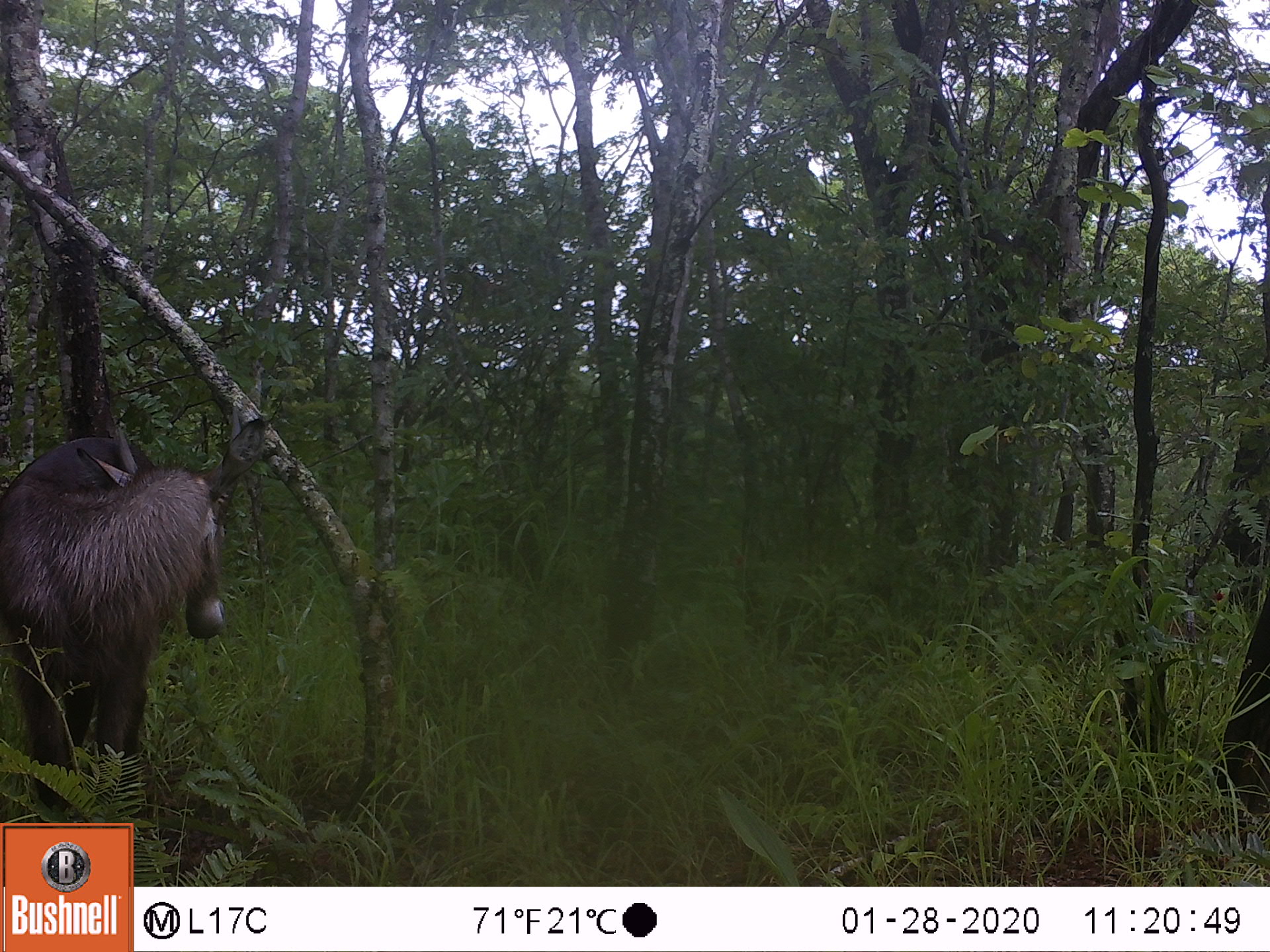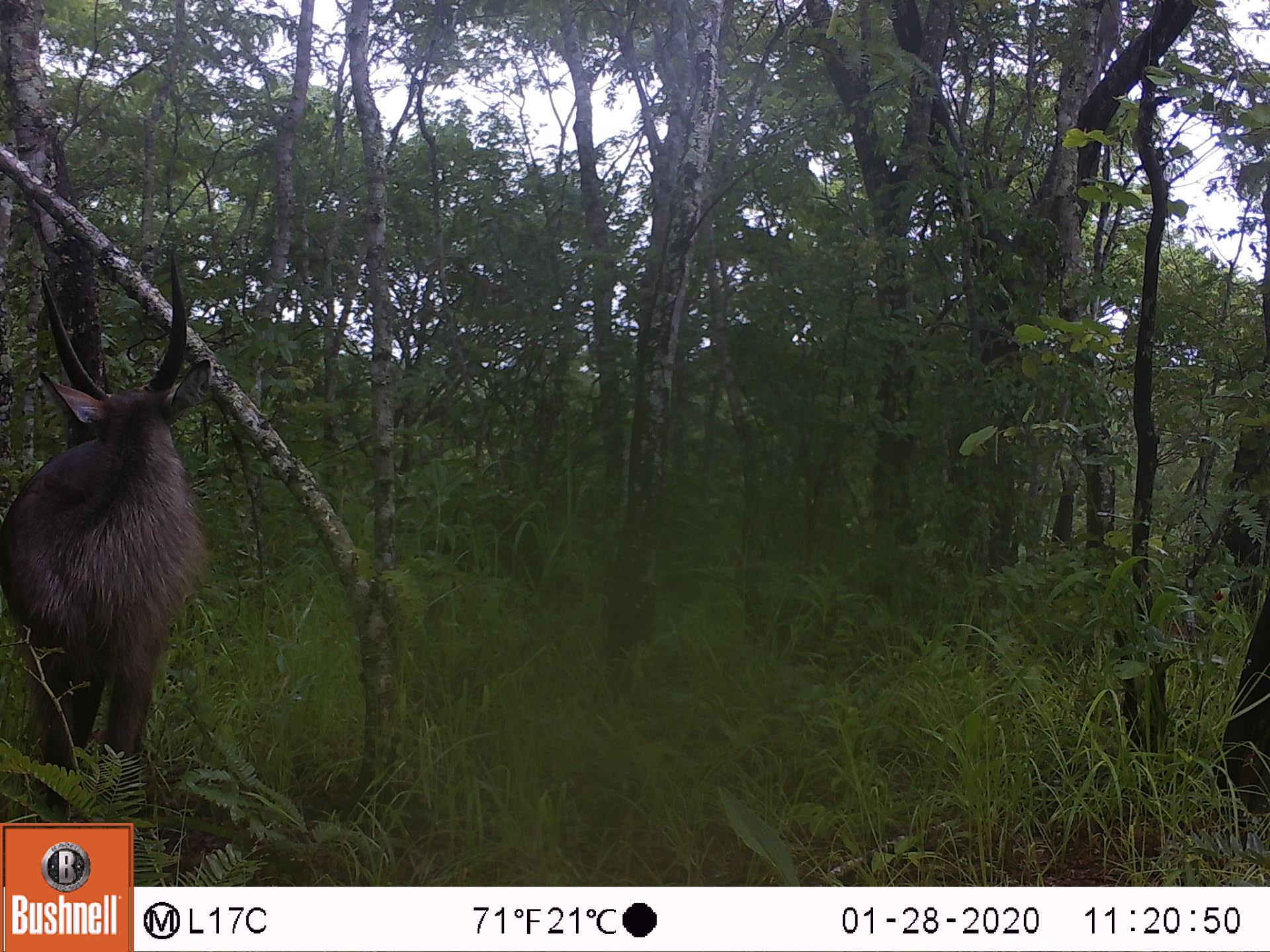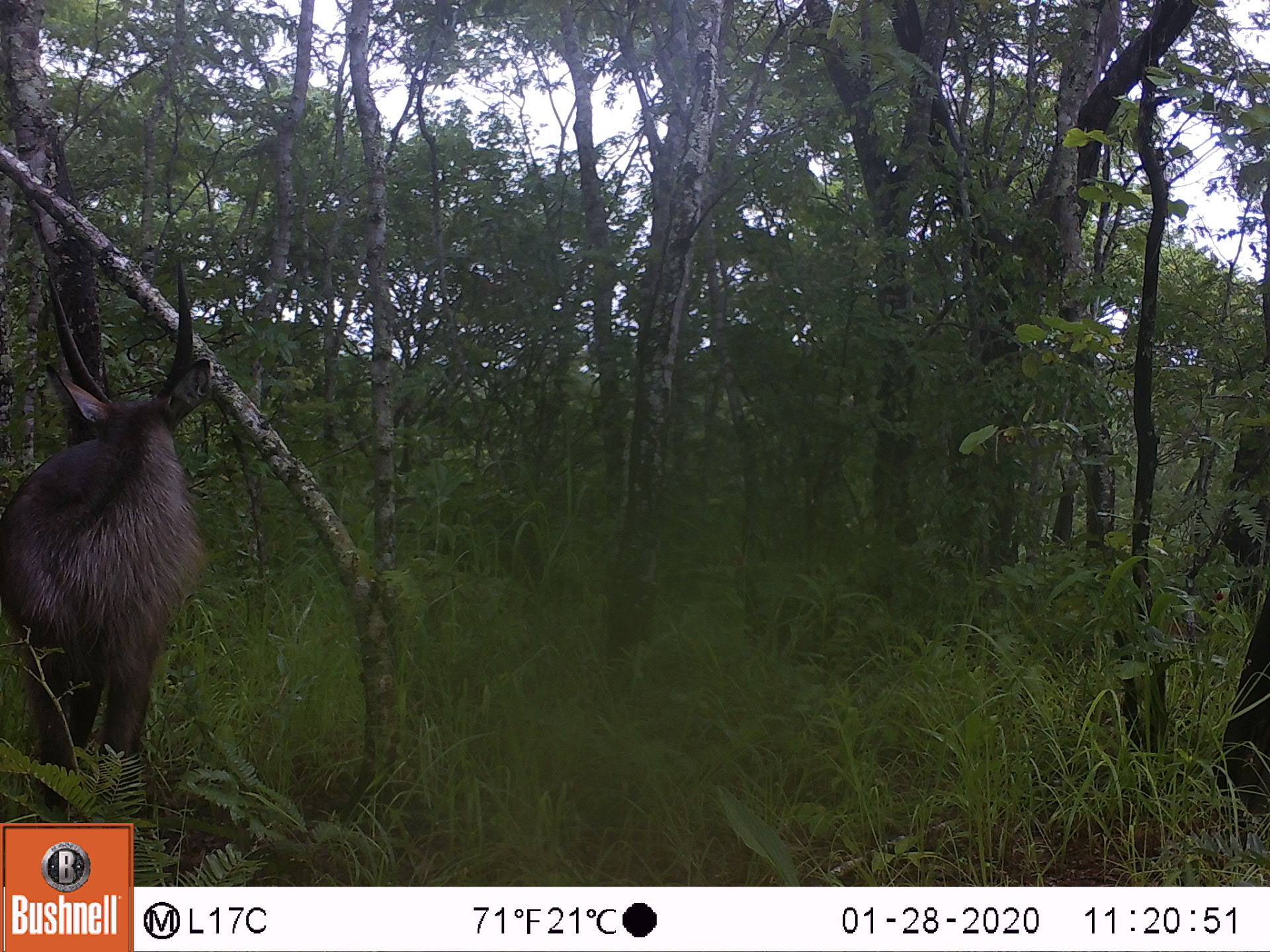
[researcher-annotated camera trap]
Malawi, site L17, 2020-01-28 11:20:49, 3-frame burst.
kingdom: Animalia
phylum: Chordata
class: Mammalia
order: Artiodactyla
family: Bovidae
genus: Kobus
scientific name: Kobus ellipsiprymnus ellipsiprymnus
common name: common waterbuck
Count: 1.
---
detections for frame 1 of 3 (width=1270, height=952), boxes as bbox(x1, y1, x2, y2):
common waterbuck: bbox(3, 394, 271, 819)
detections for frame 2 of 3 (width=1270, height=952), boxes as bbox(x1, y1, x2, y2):
common waterbuck: bbox(3, 250, 224, 816)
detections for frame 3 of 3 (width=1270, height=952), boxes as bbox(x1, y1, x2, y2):
common waterbuck: bbox(2, 261, 217, 819)